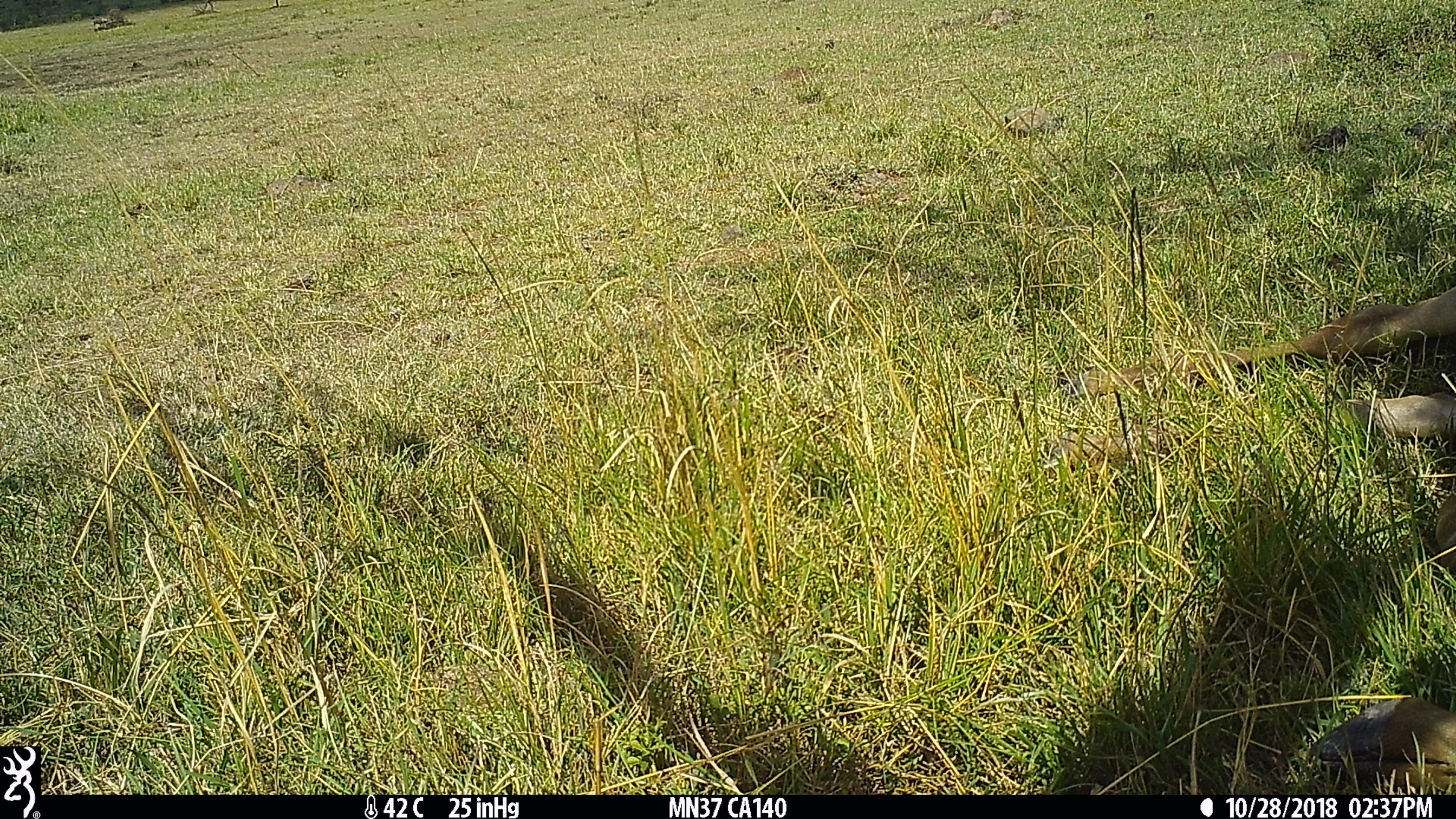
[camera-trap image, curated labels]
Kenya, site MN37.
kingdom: Animalia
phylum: Chordata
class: Mammalia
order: Artiodactyla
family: Bovidae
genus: Connochaetes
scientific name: Connochaetes taurinus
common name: blue wildebeest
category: wildebeest